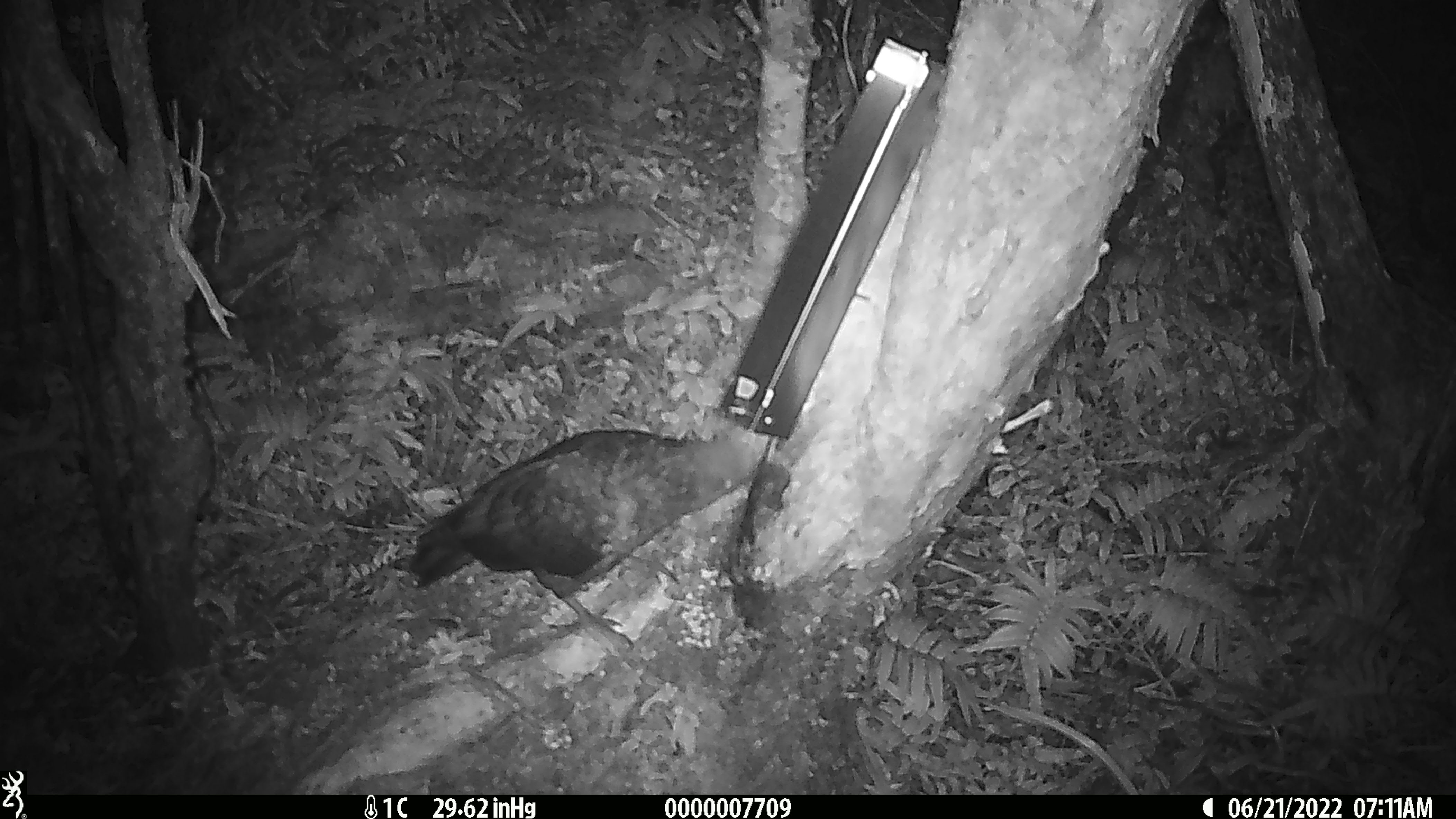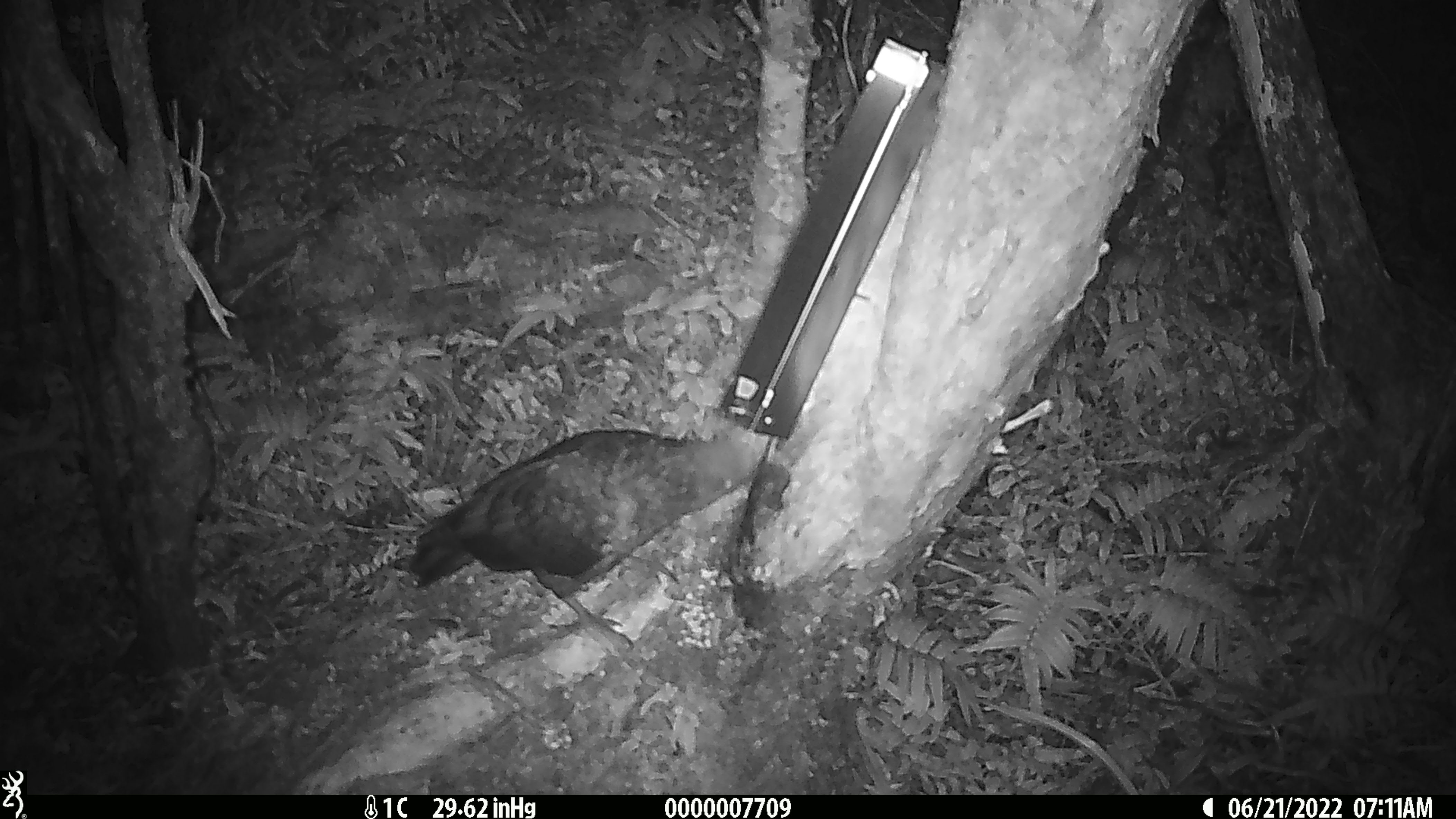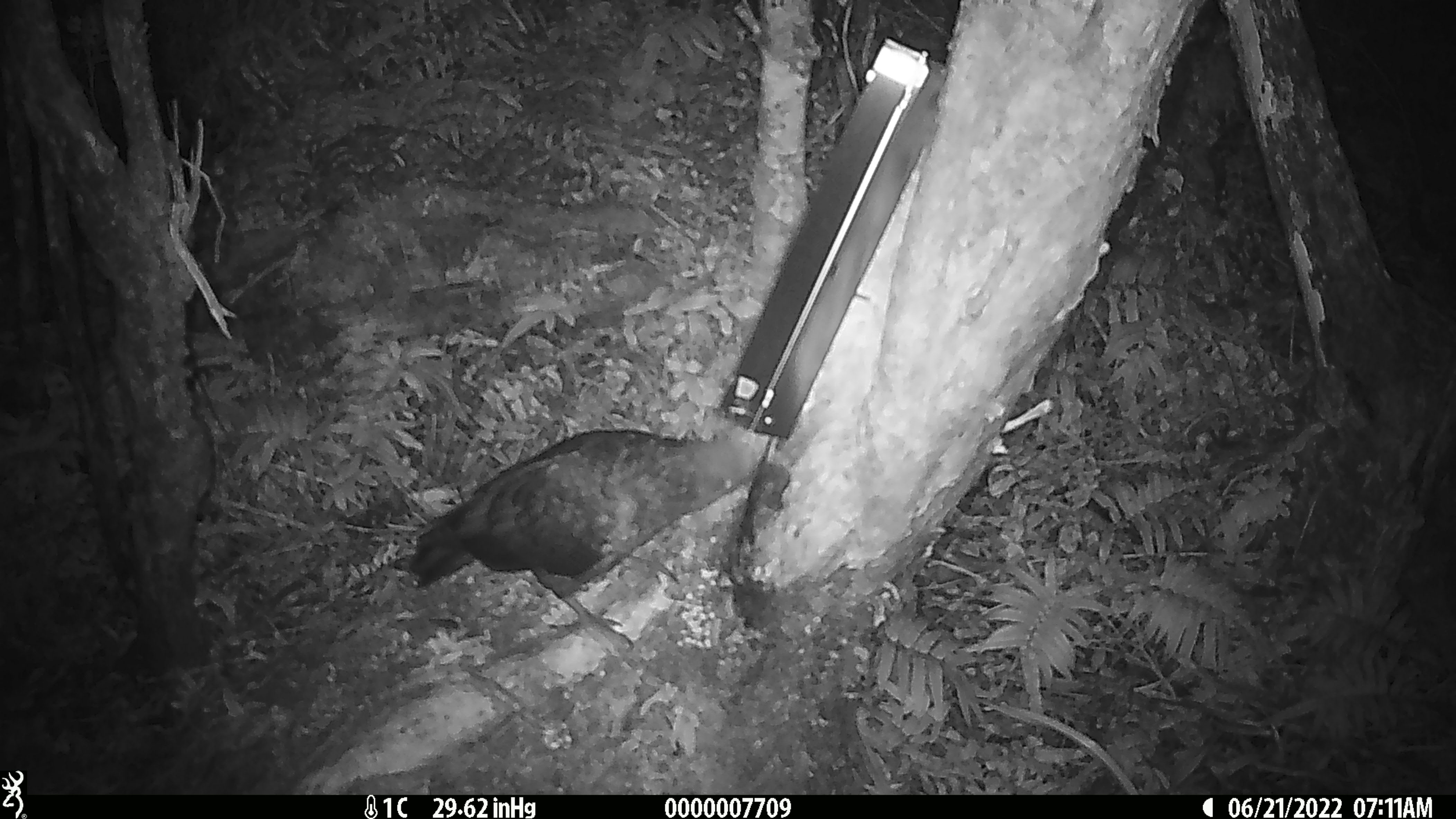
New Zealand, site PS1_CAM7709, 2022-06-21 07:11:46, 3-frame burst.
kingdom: Animalia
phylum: Chordata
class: Aves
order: Psittaciformes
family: Strigopidae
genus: Nestor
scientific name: Nestor notabilis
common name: kea